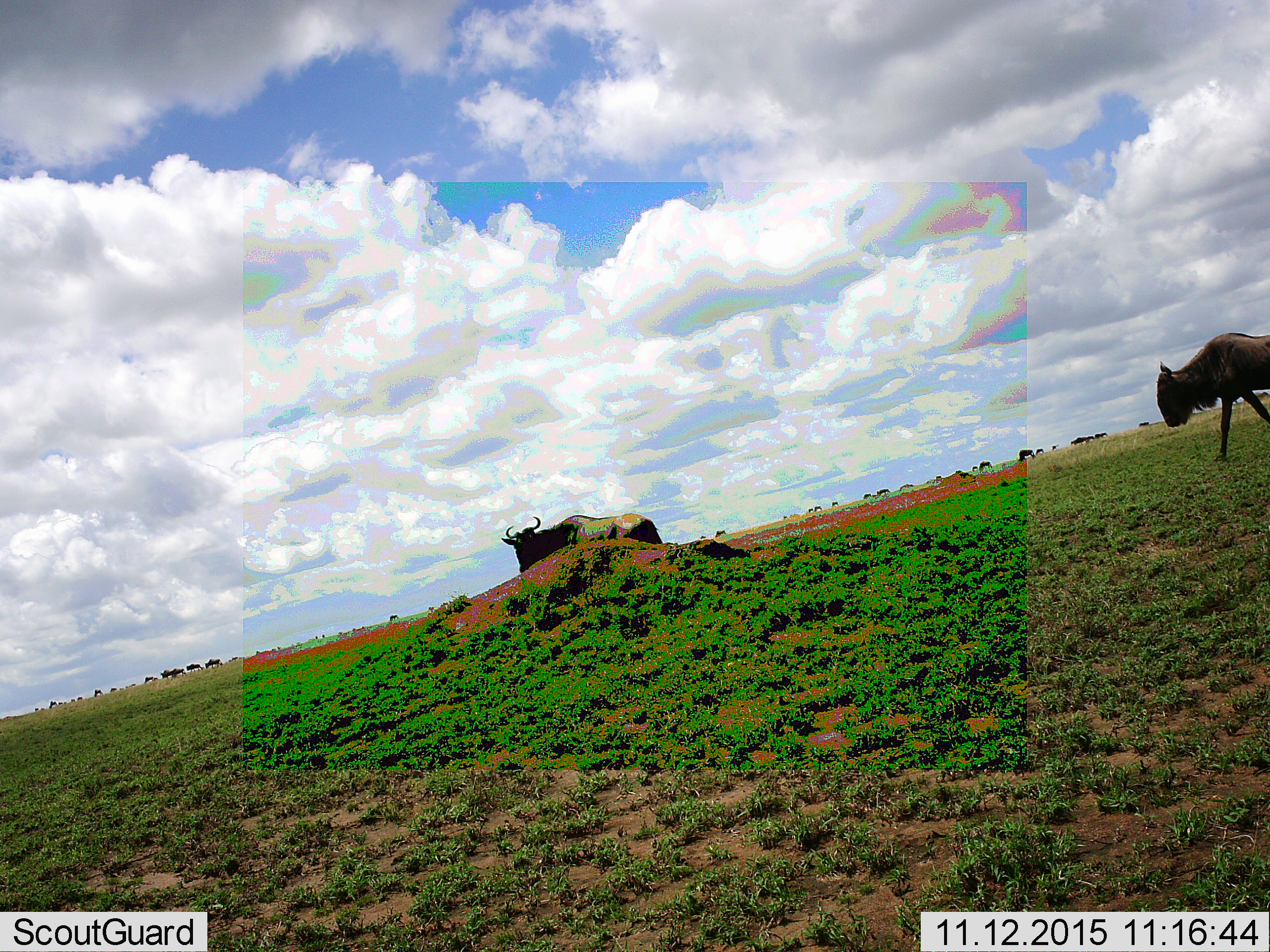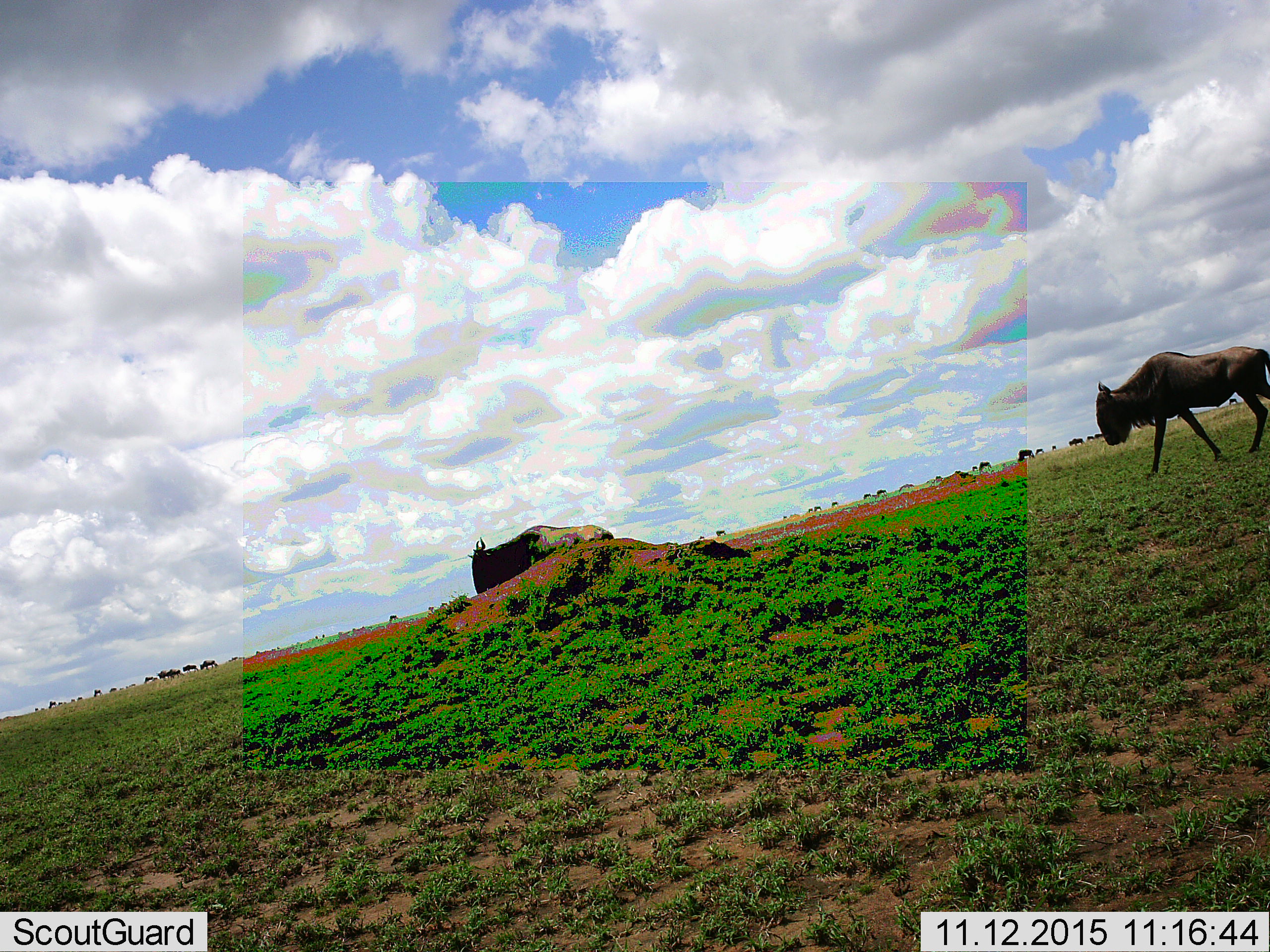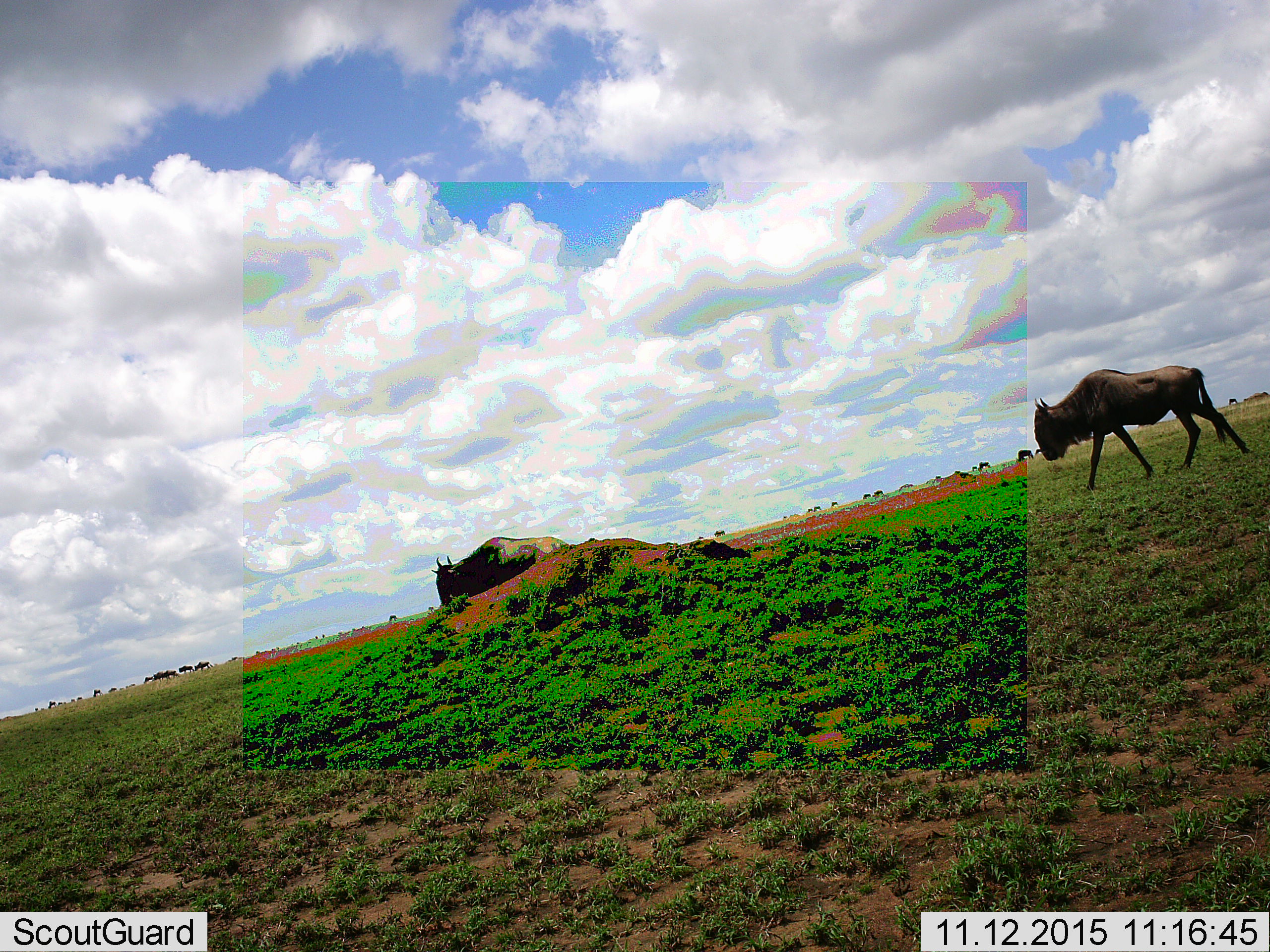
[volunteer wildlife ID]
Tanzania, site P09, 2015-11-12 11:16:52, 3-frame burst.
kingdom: Animalia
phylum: Chordata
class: Mammalia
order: Artiodactyla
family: Bovidae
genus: Connochaetes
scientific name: Connochaetes taurinus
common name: blue wildebeest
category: wildebeest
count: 11-50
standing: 50%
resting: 0%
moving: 83%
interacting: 17%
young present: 0%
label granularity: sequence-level